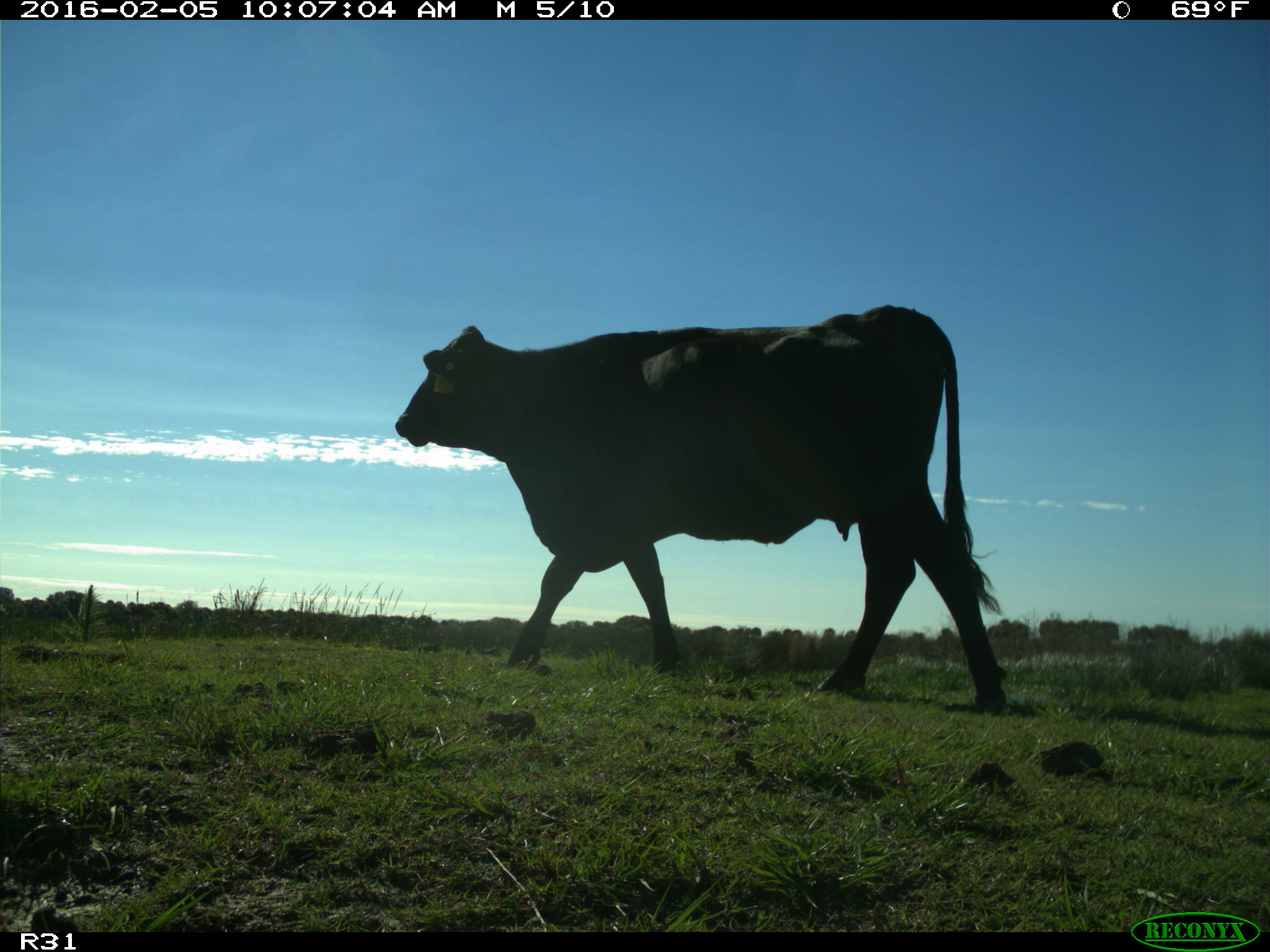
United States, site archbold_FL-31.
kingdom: Animalia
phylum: Chordata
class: Mammalia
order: Artiodactyla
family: Bovidae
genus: Bos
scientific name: Bos taurus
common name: domestic cow